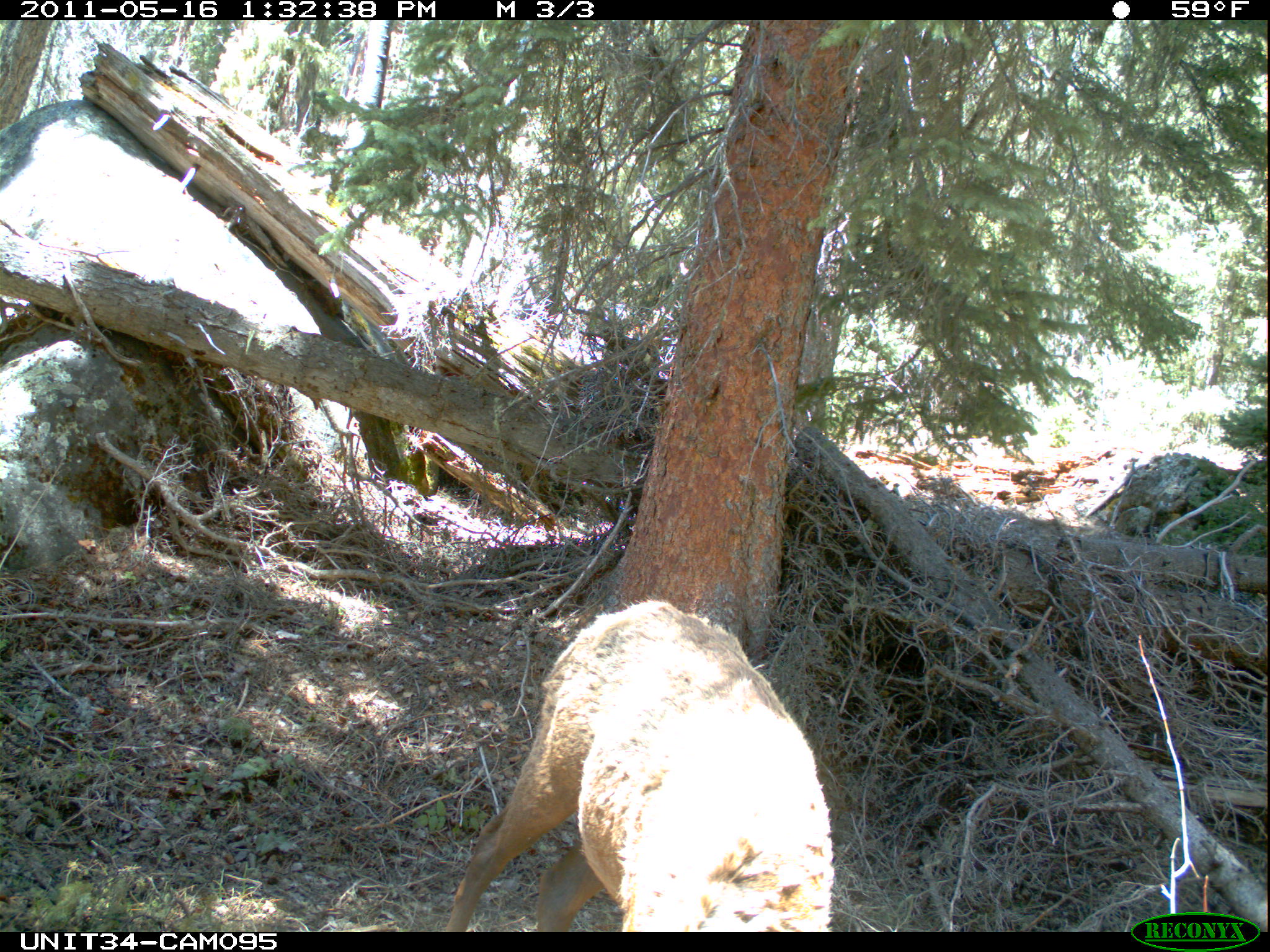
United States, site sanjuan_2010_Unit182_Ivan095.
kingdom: Animalia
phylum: Chordata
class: Mammalia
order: Artiodactyla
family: Cervidae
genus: Cervus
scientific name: Cervus elaphus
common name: red deer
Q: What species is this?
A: Cervus elaphus (red deer).